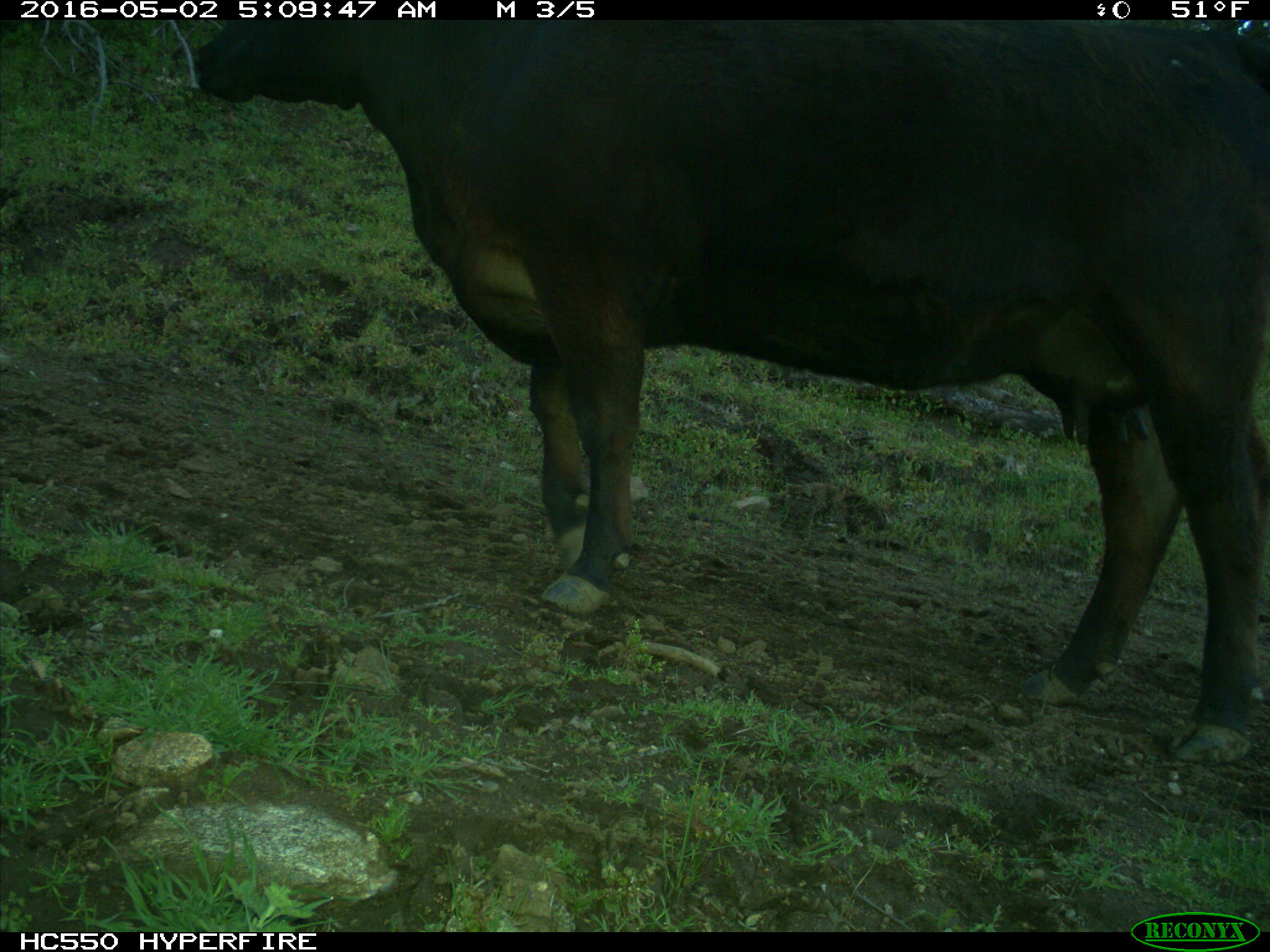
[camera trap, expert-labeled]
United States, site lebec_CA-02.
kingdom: Animalia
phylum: Chordata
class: Mammalia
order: Artiodactyla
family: Bovidae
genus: Bos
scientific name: Bos taurus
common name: domestic cow